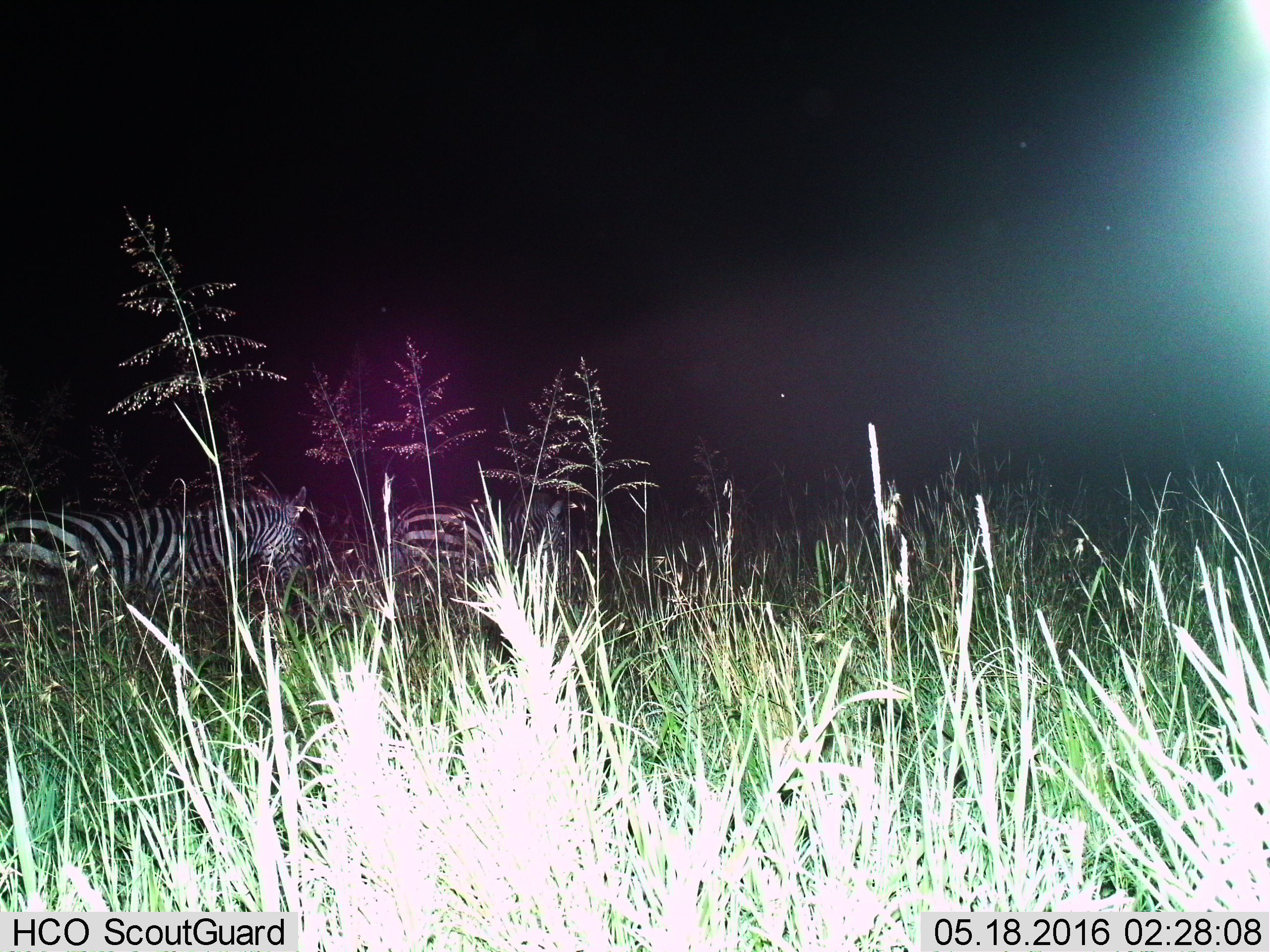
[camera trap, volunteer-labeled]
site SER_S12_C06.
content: unidentified animal